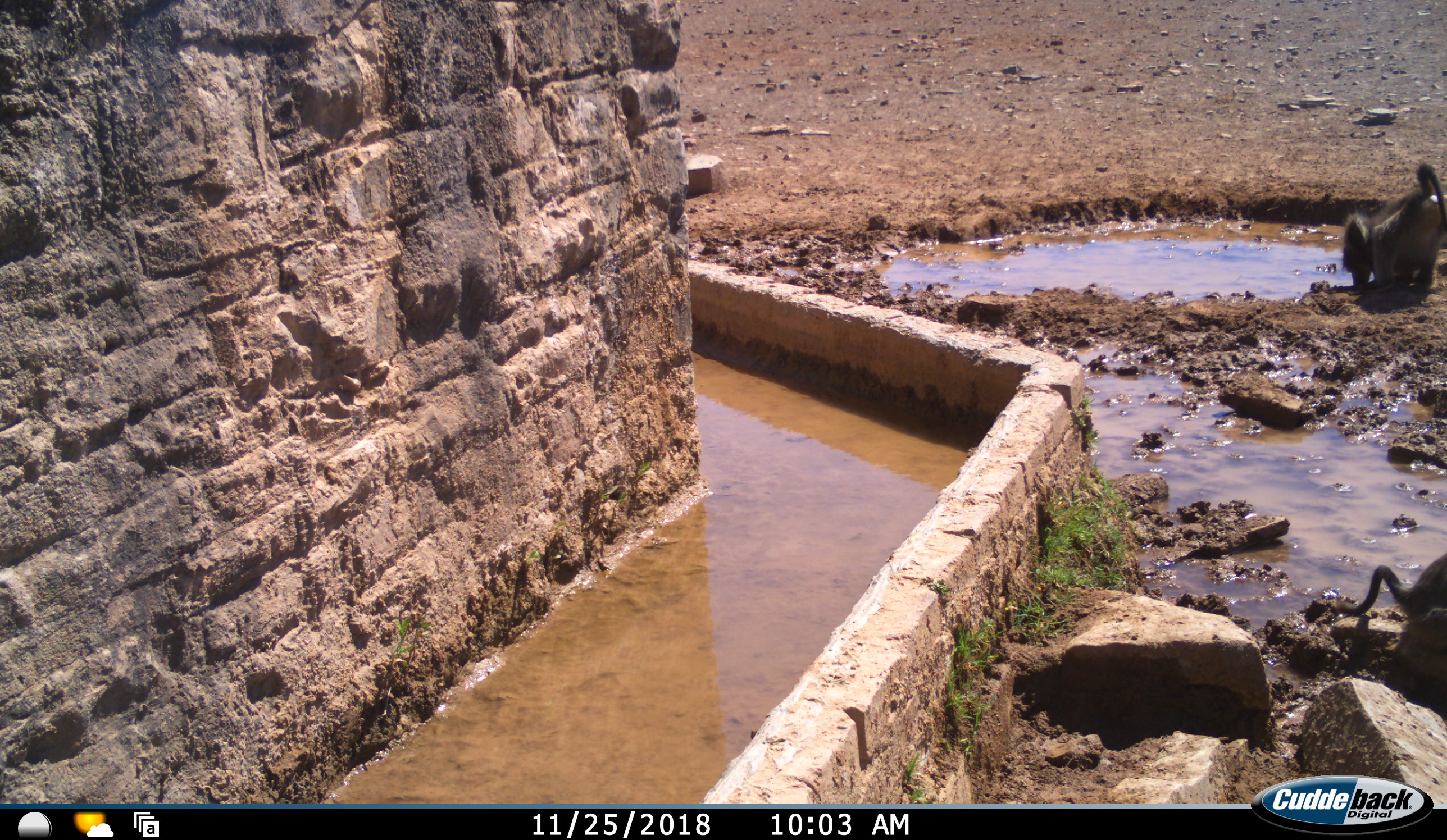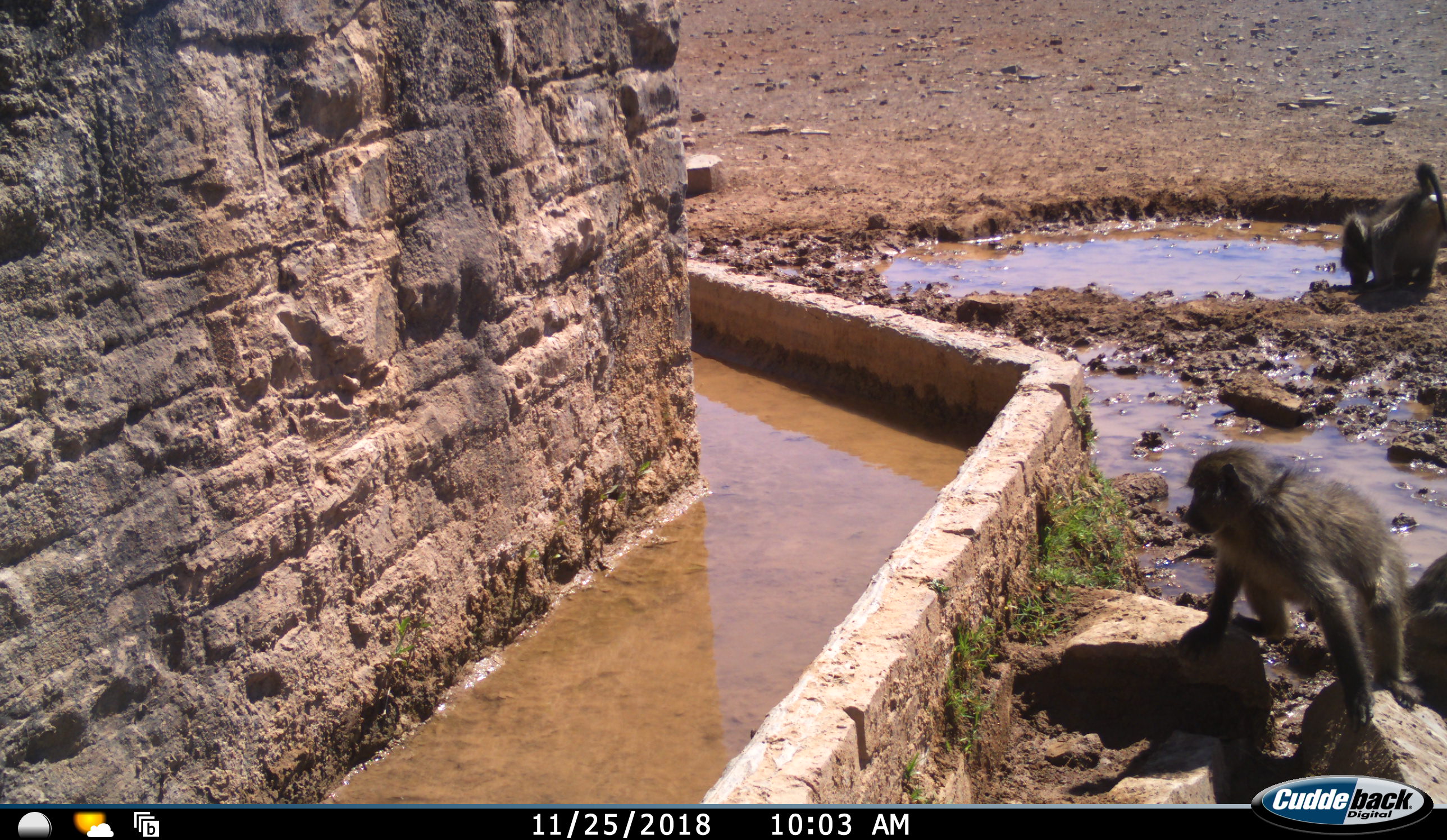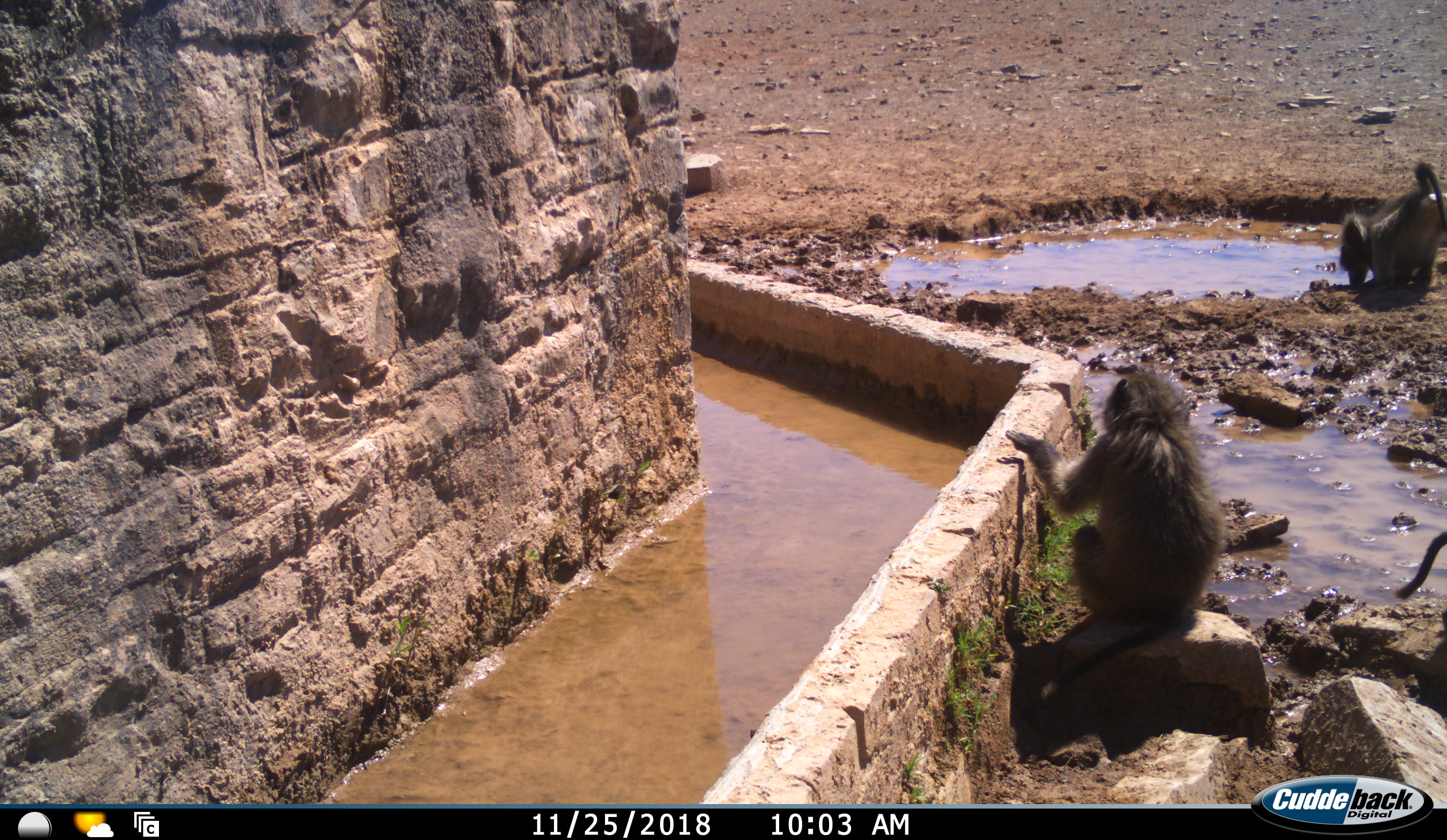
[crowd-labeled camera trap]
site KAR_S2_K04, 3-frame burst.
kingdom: Animalia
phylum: Chordata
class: Mammalia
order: Primates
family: Cercopithecidae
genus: Papio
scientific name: Papio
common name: baboon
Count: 3.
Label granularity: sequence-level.